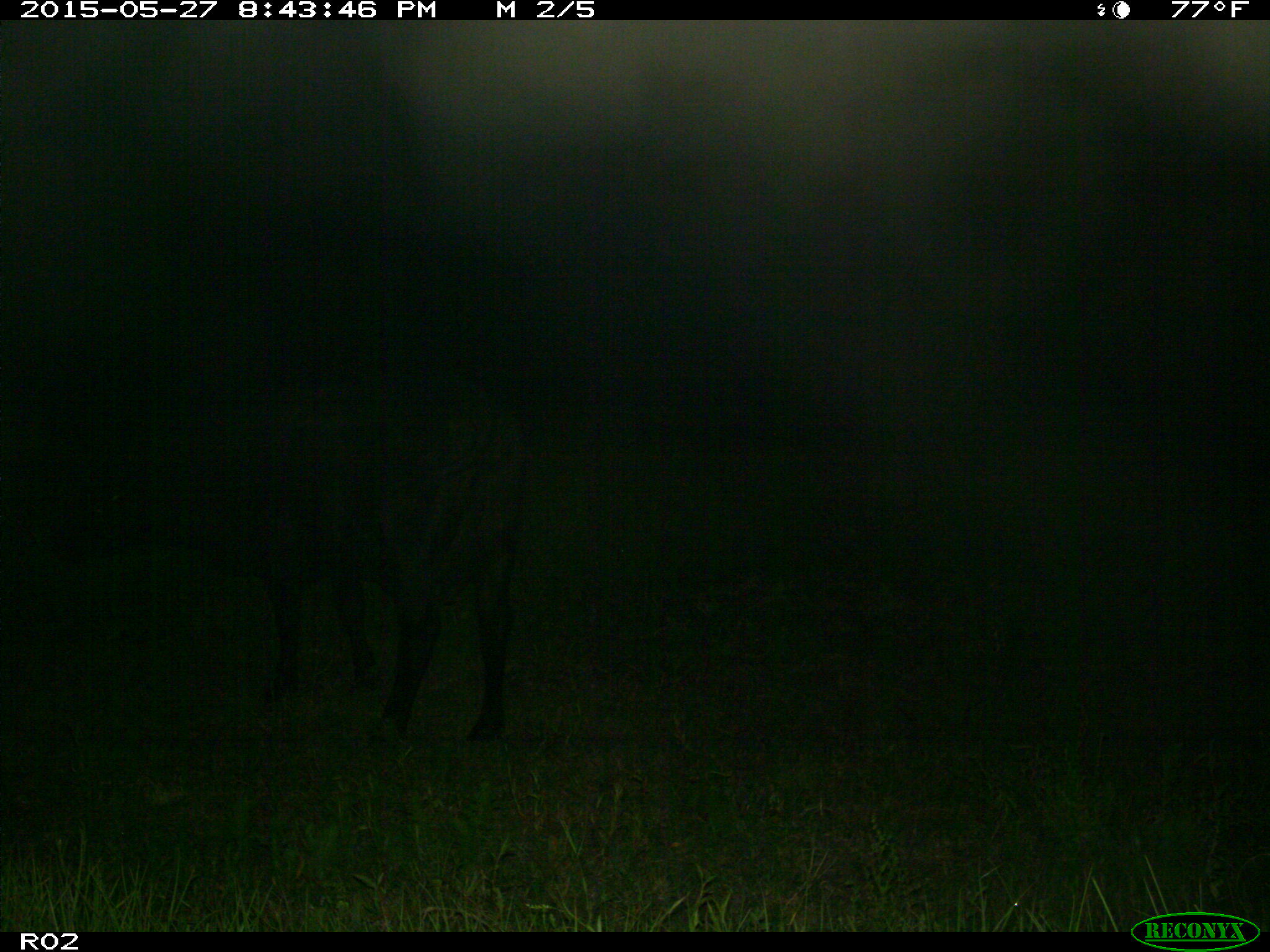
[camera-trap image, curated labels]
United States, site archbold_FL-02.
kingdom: Animalia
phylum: Chordata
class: Mammalia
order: Artiodactyla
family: Bovidae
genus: Bos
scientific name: Bos taurus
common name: domestic cow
Bos taurus (domestic cow).